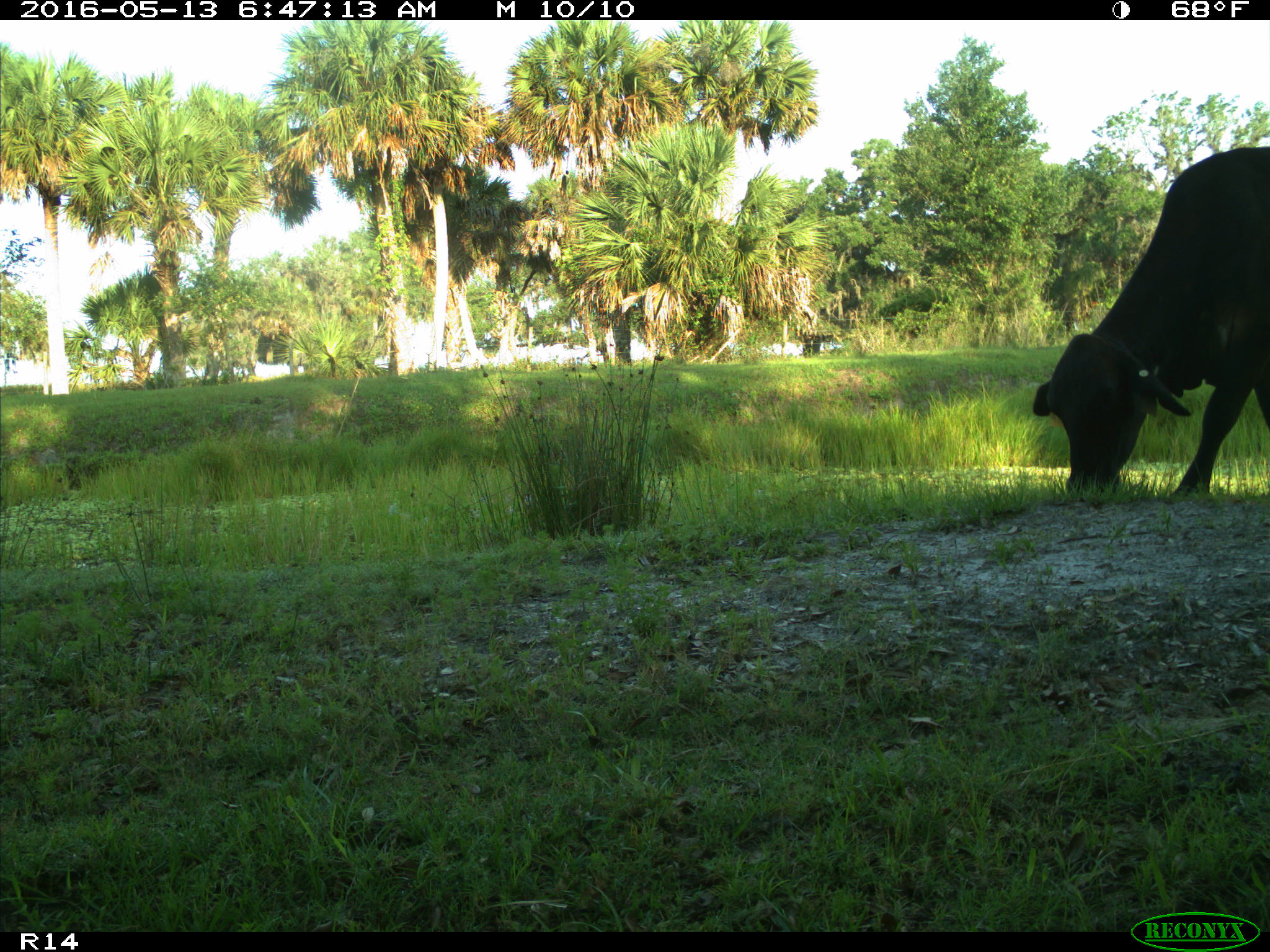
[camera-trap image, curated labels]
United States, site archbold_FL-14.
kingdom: Animalia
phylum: Chordata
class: Mammalia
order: Artiodactyla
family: Bovidae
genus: Bos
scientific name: Bos taurus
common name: domestic cow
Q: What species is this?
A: Bos taurus (domestic cow).